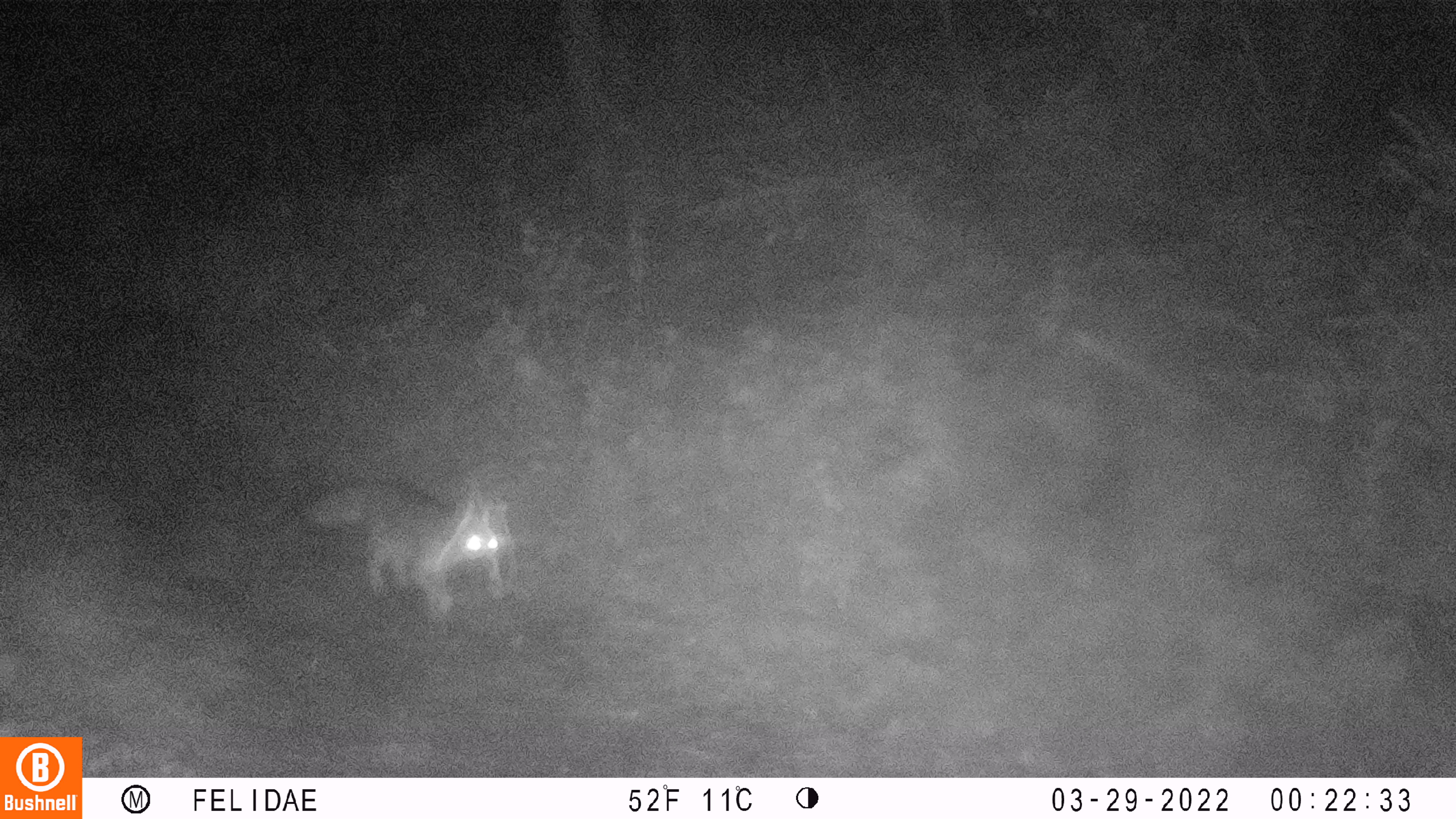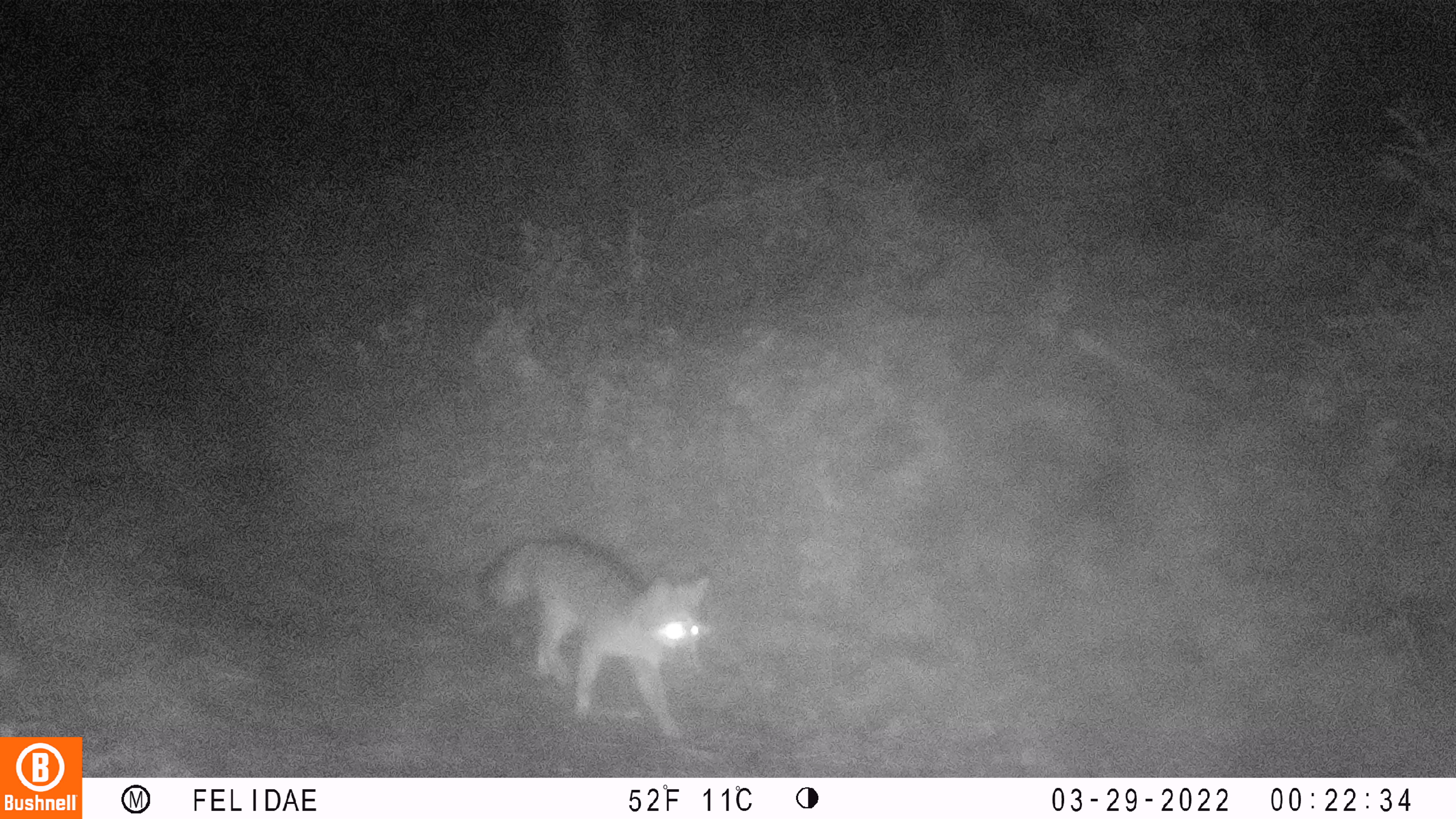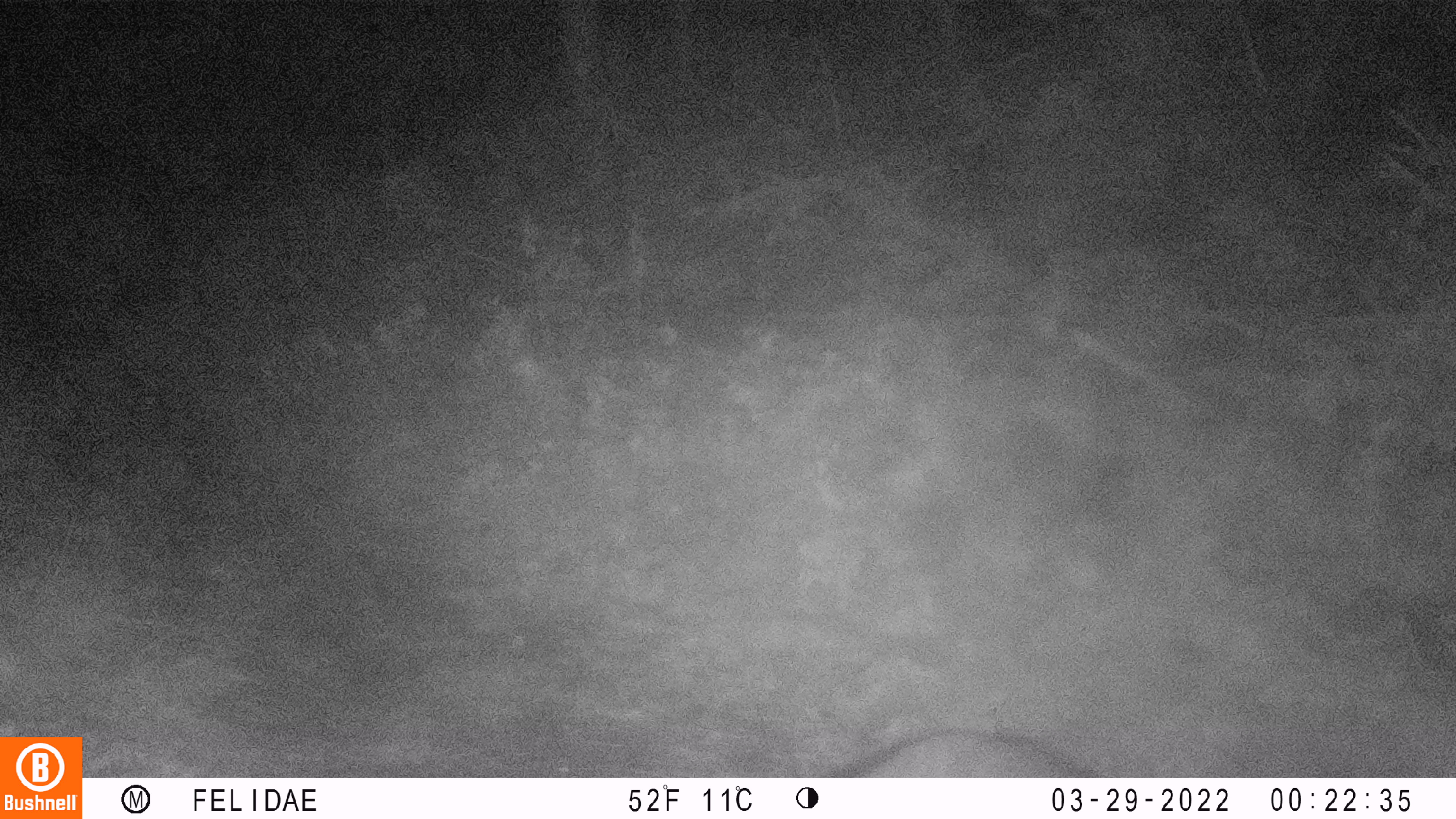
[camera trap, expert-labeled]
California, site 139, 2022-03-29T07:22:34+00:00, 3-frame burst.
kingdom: Animalia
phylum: Chordata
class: Mammalia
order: Carnivora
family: Canidae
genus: Urocyon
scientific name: Urocyon cinereoargenteus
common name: gray fox